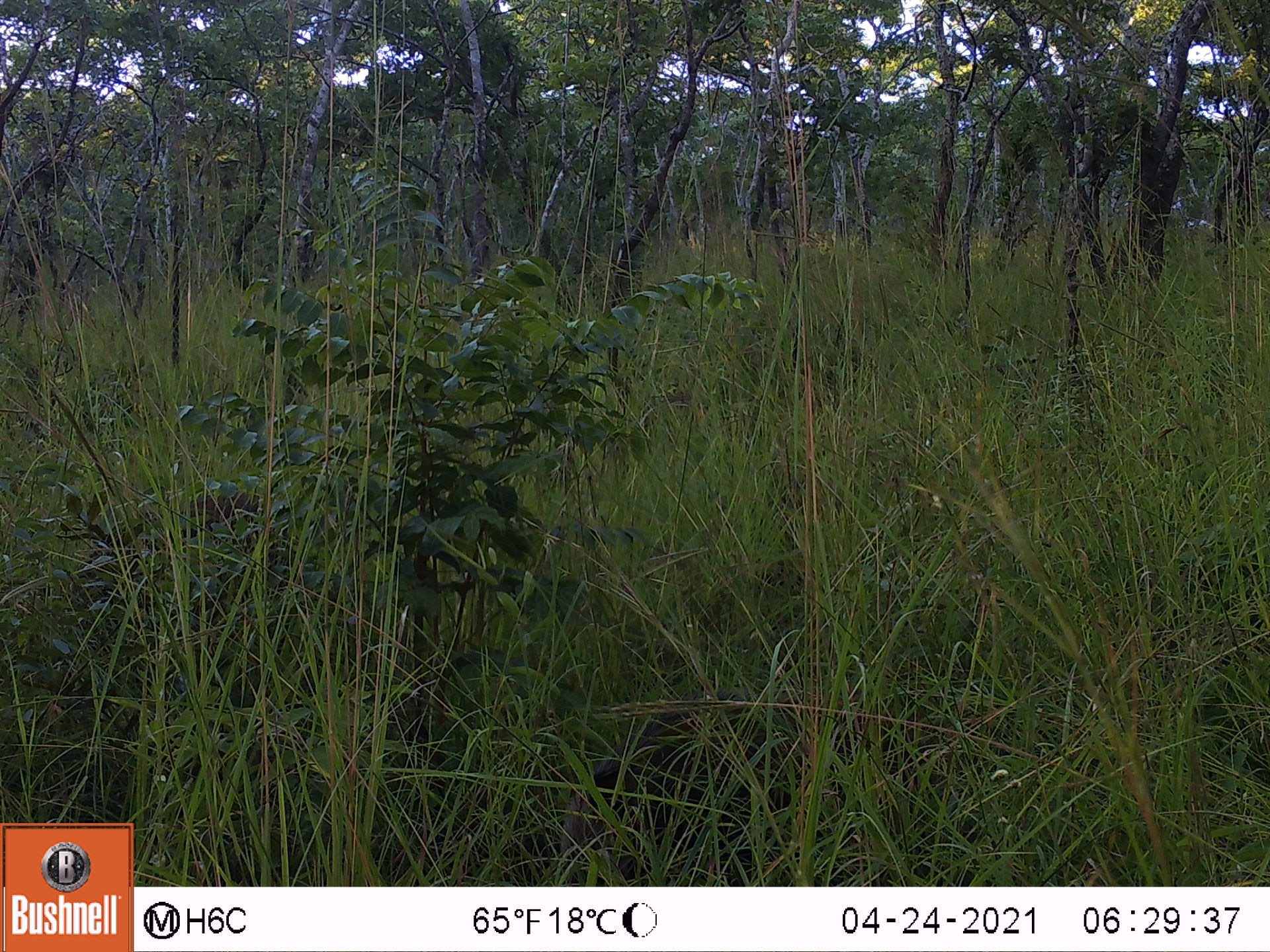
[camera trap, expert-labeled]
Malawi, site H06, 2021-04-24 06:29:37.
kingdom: Animalia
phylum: Chordata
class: Mammalia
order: Artiodactyla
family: Suidae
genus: Potamochoerus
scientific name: Potamochoerus larvatus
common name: bushpig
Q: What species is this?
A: Bushpig (Potamochoerus larvatus).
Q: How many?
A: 1.